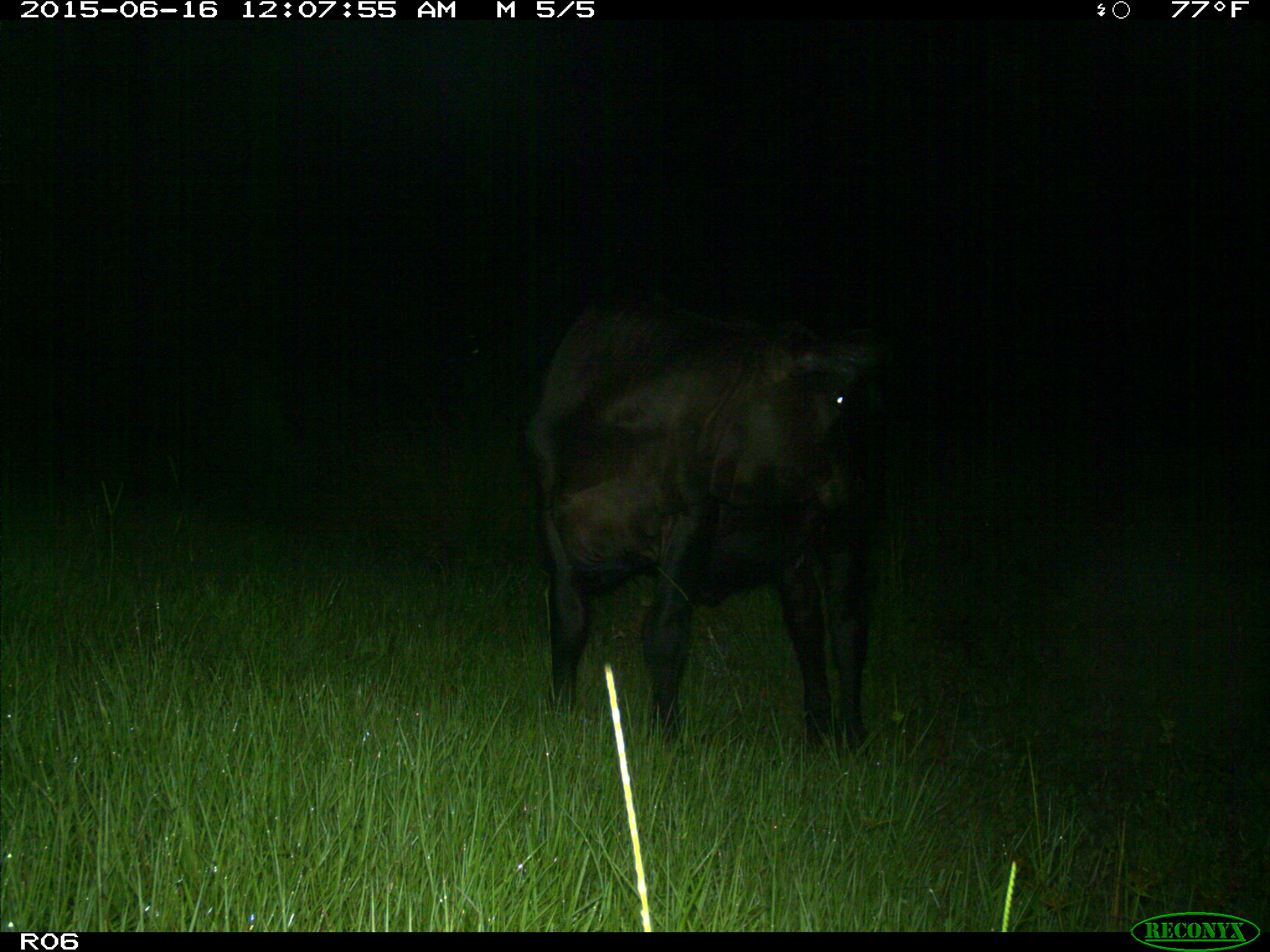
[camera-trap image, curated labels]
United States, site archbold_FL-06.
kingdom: Animalia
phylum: Chordata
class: Mammalia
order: Artiodactyla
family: Bovidae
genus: Bos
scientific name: Bos taurus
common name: domestic cow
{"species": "Bos taurus (domestic cow)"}